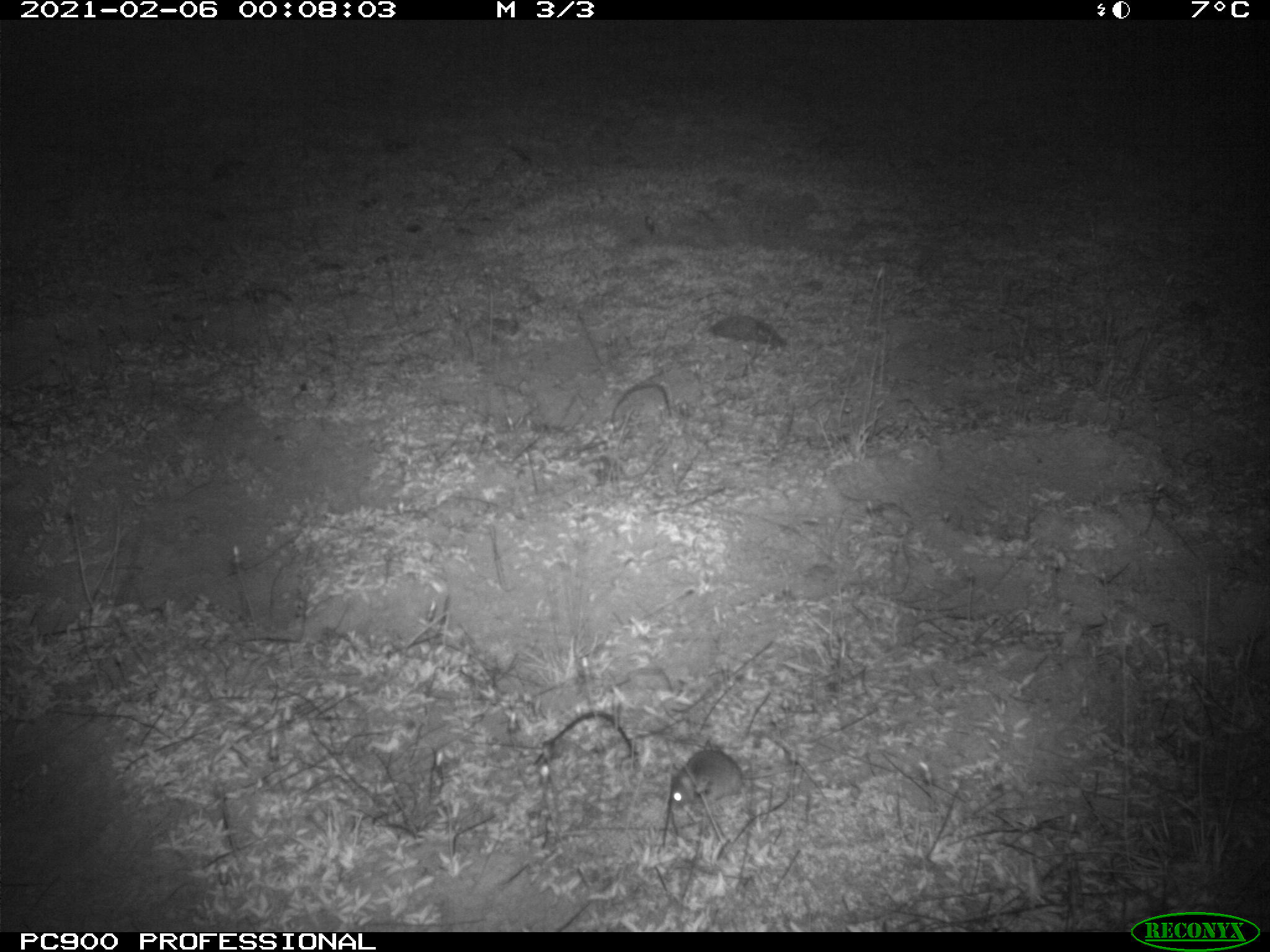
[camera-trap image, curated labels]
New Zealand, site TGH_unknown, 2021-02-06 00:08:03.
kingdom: Animalia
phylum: Chordata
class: Mammalia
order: Rodentia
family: Muridae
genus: Mus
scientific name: Mus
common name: mouse